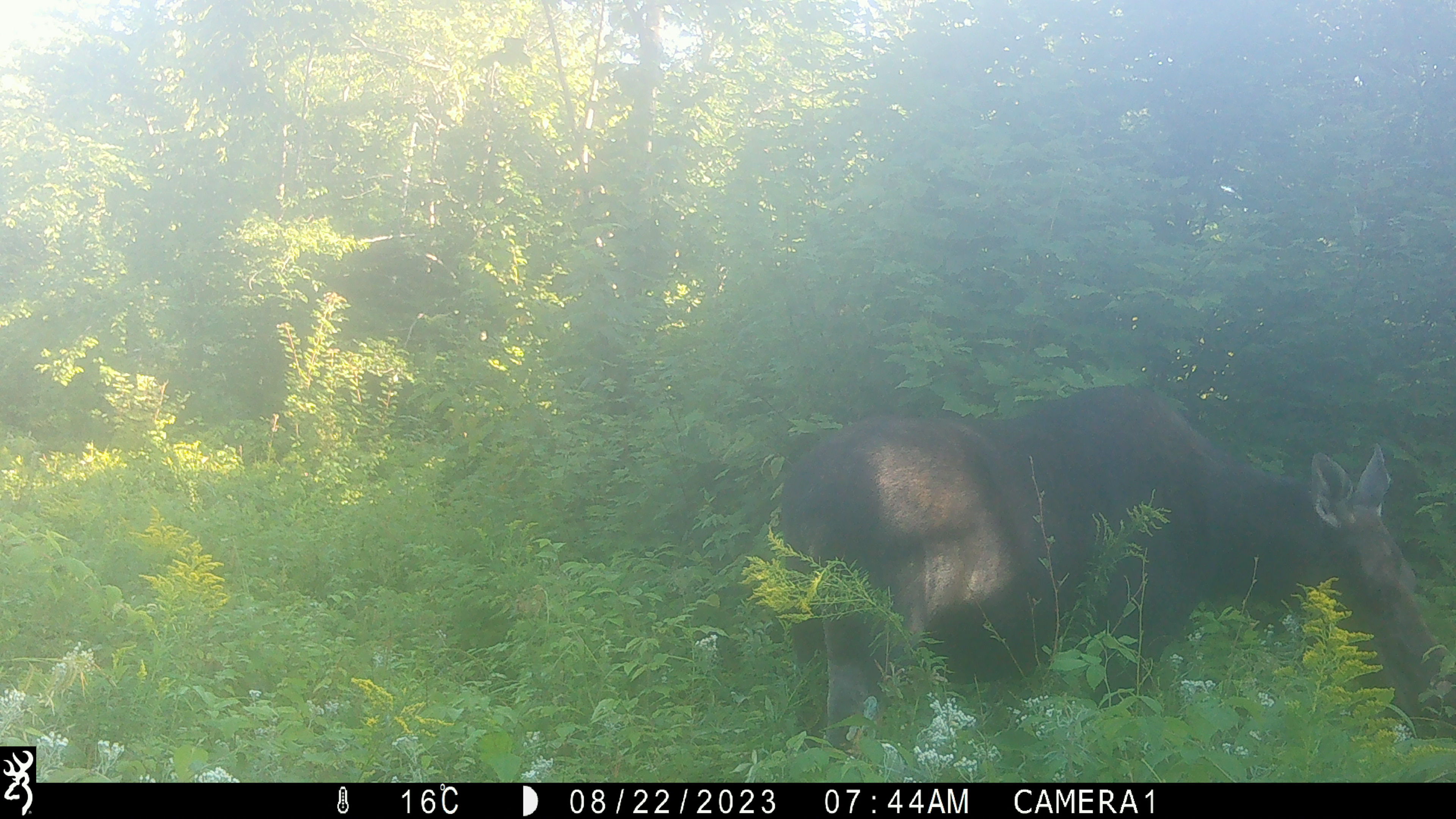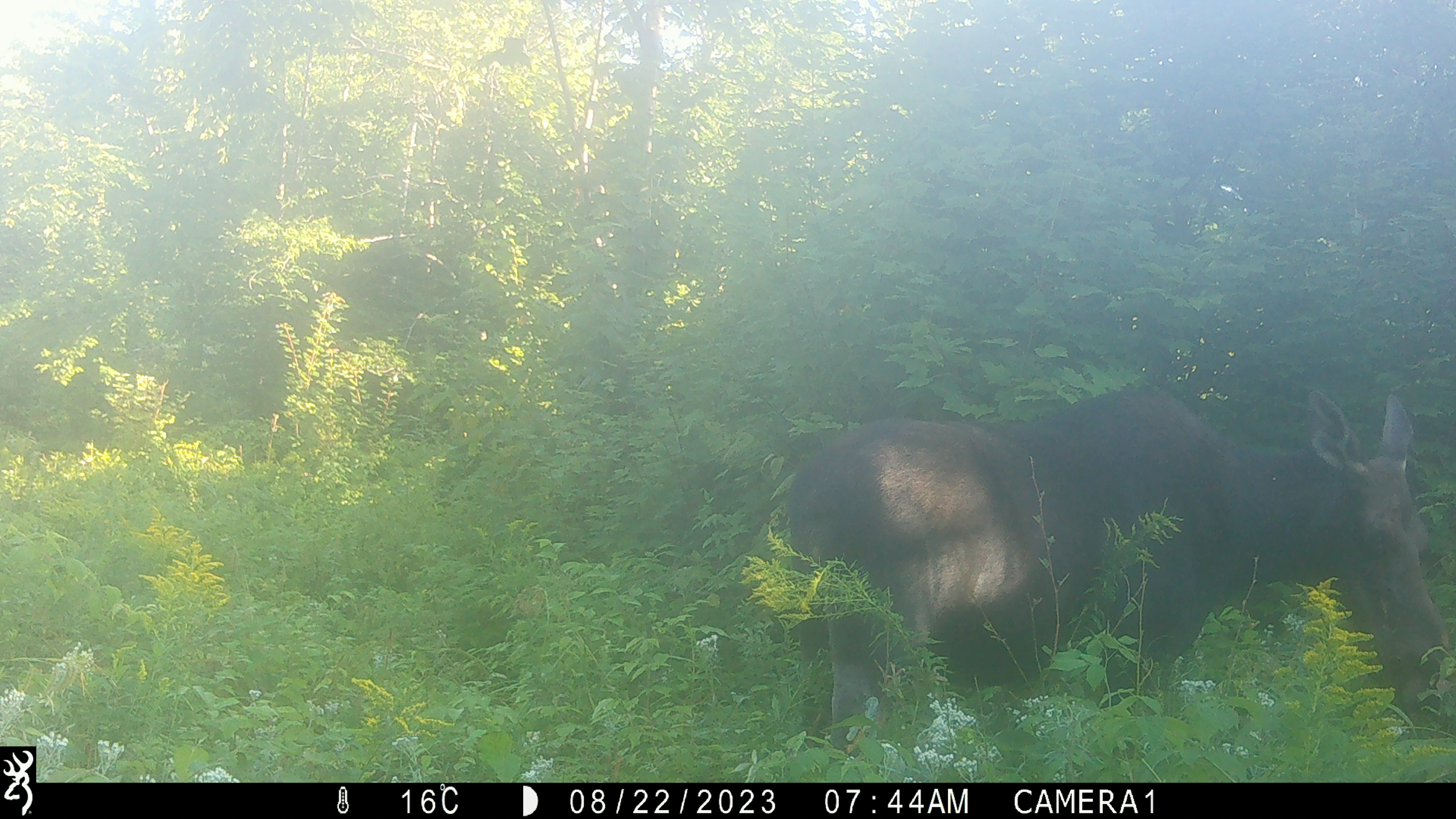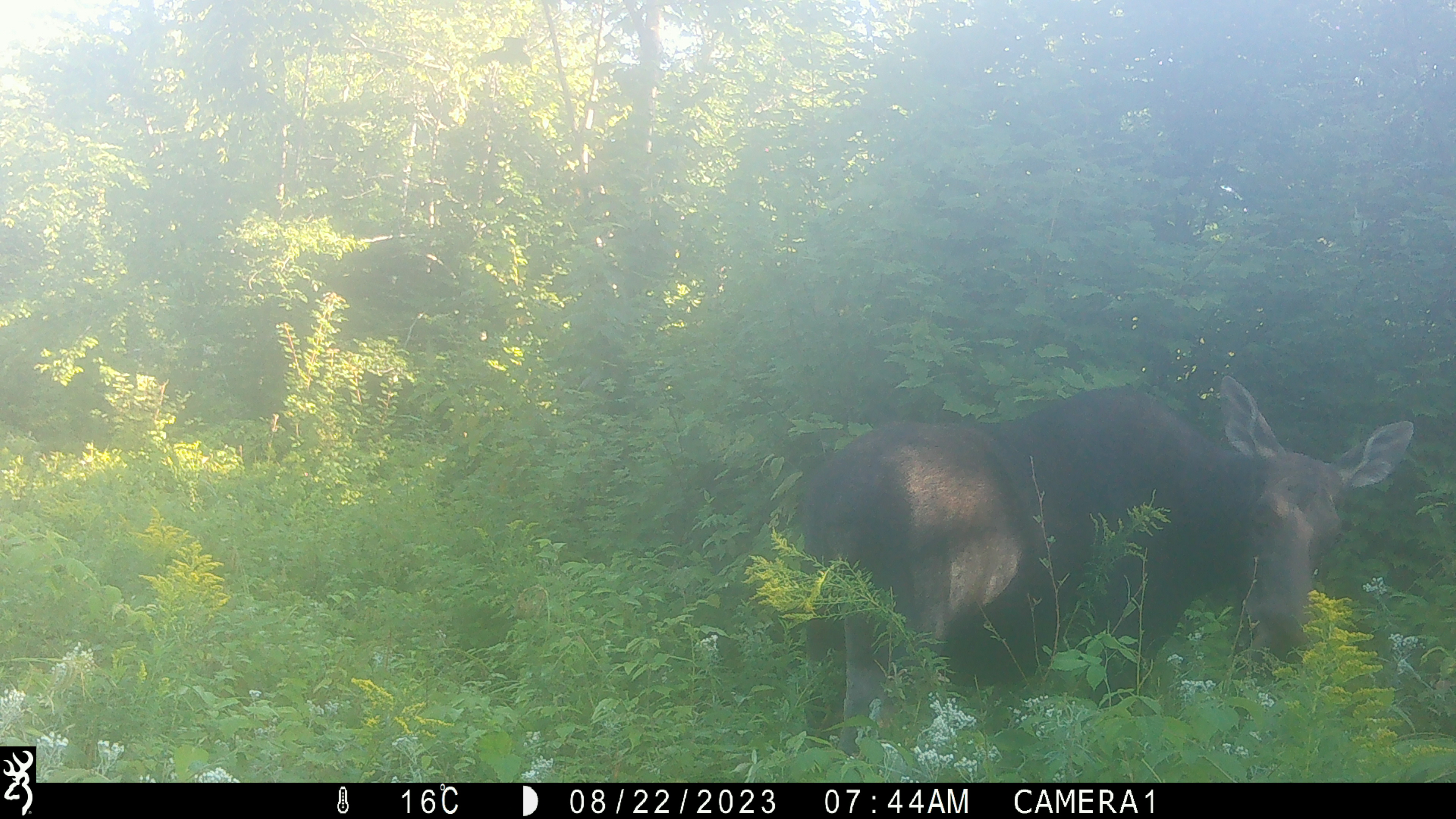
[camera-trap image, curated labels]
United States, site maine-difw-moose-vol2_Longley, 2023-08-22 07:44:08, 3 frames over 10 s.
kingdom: Animalia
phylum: Chordata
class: Mammalia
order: Artiodactyla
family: Cervidae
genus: Alces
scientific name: Alces alces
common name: moose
Moose (Alces alces).